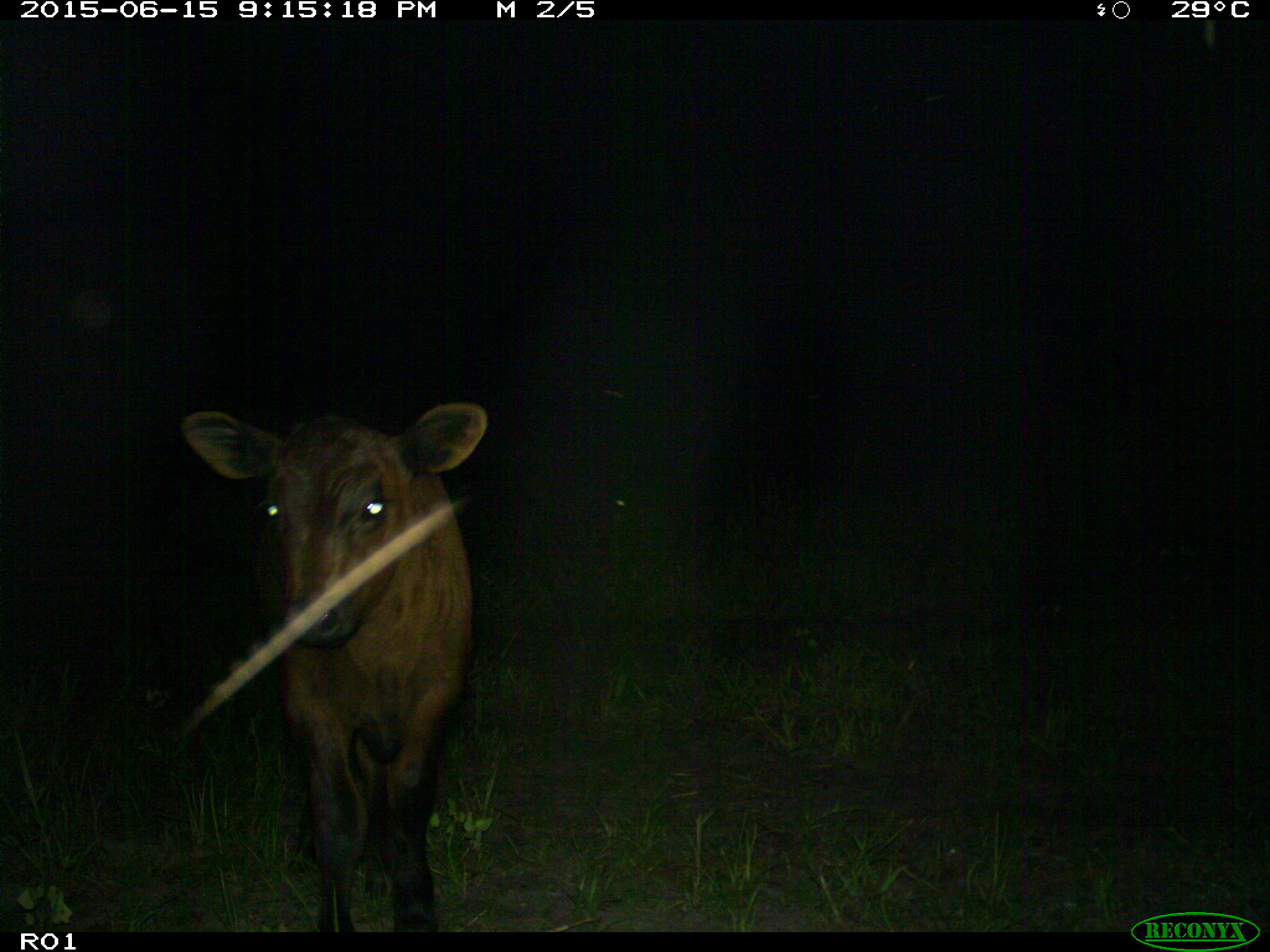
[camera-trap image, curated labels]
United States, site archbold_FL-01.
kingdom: Animalia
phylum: Chordata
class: Mammalia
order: Artiodactyla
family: Bovidae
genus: Bos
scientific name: Bos taurus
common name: domestic cow